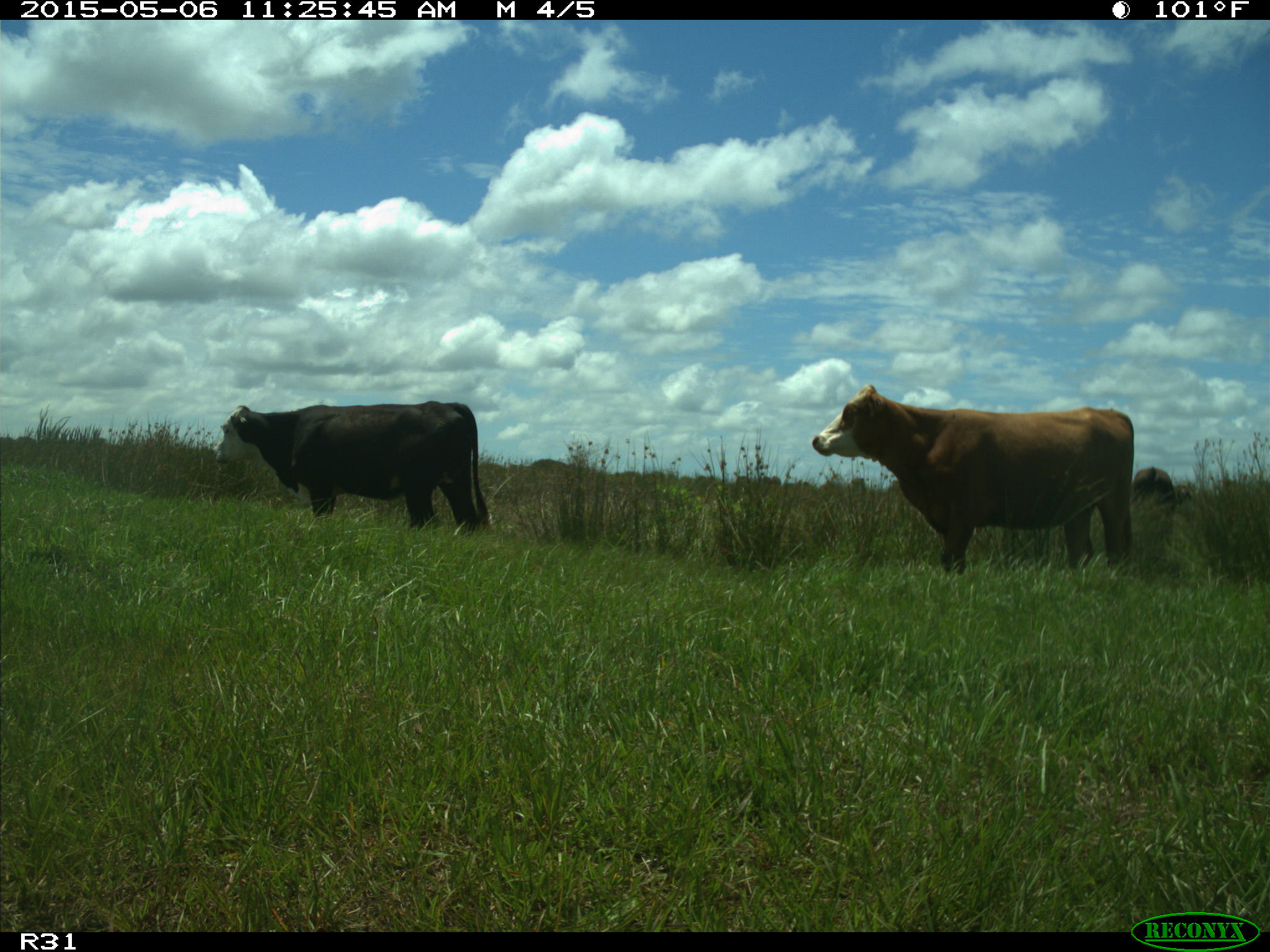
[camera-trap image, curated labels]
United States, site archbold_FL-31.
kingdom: Animalia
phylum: Chordata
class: Mammalia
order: Artiodactyla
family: Bovidae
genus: Bos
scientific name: Bos taurus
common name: domestic cow